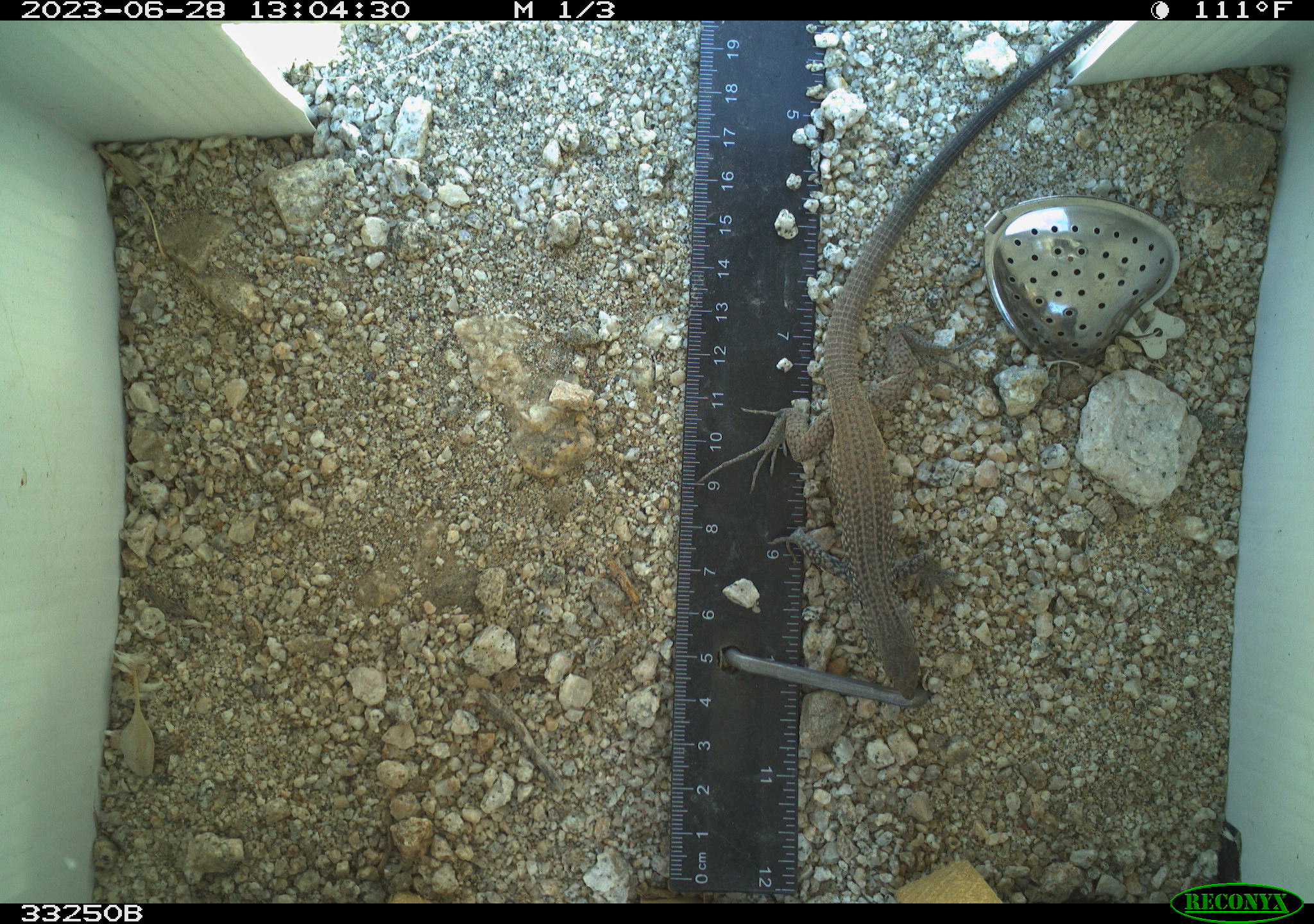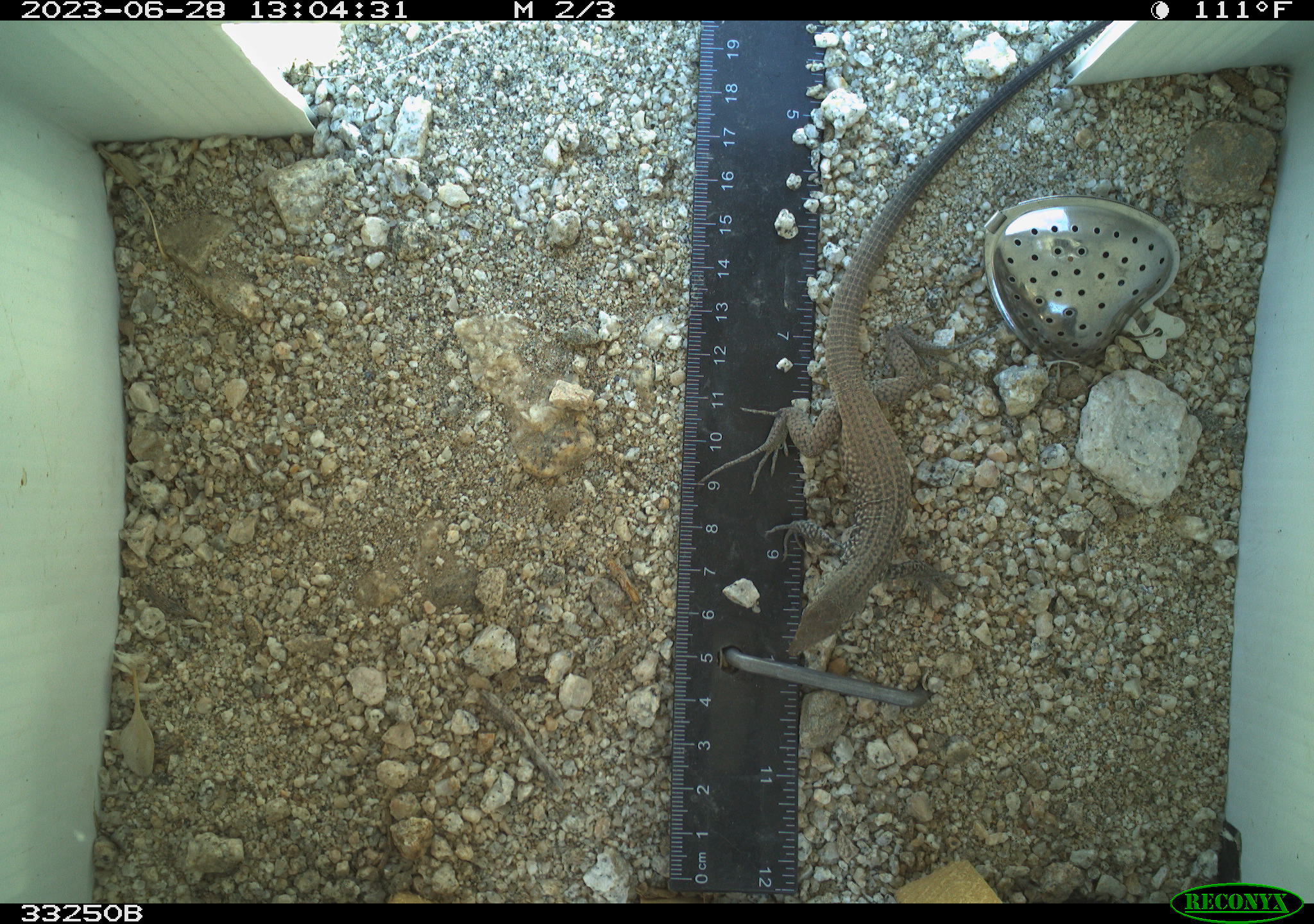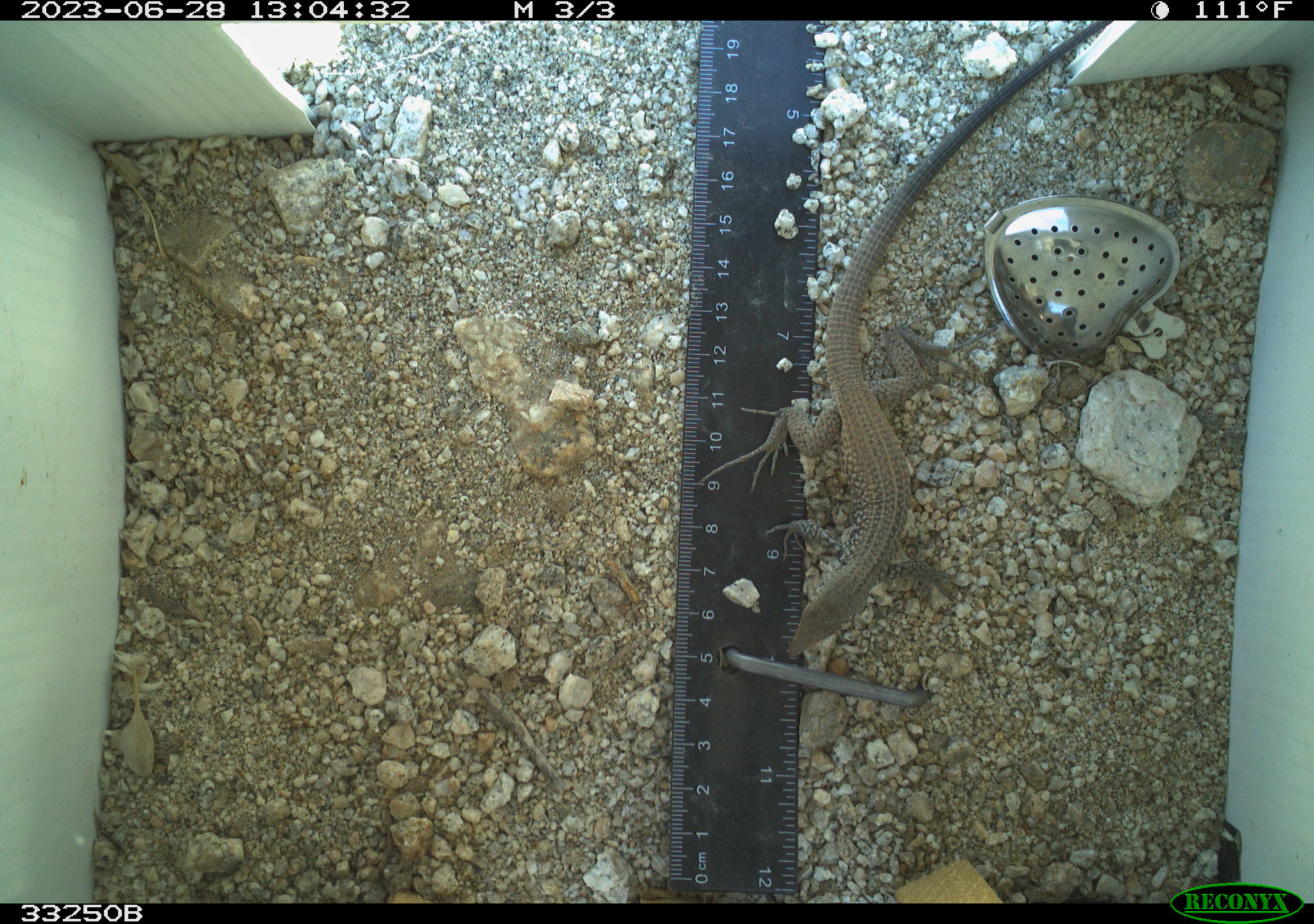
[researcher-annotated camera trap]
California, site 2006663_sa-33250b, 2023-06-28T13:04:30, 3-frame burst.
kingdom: Animalia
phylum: Chordata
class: Reptilia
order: Squamata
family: Teiidae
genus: Aspidoscelis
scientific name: Aspidoscelis tigris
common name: western whiptail